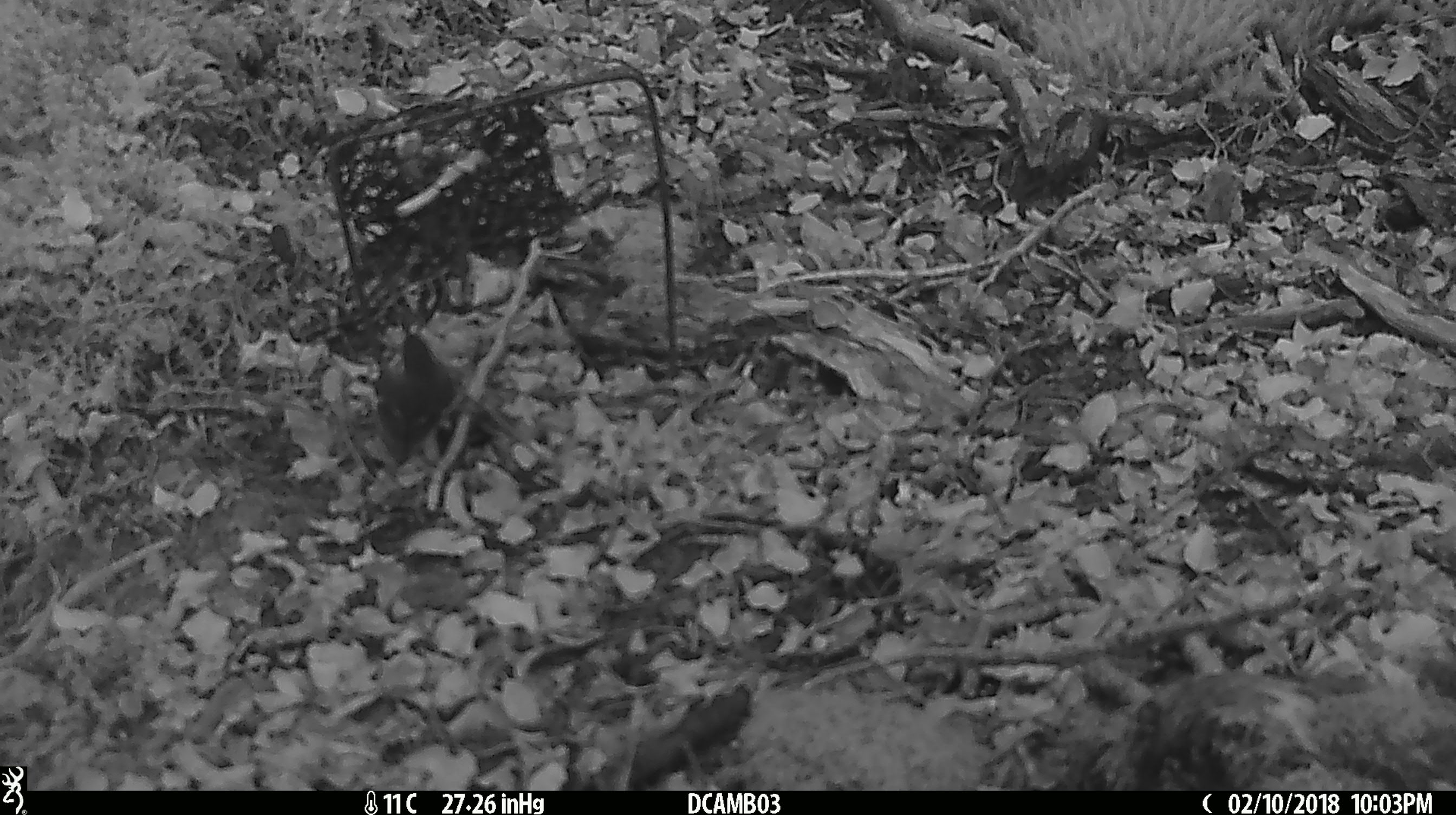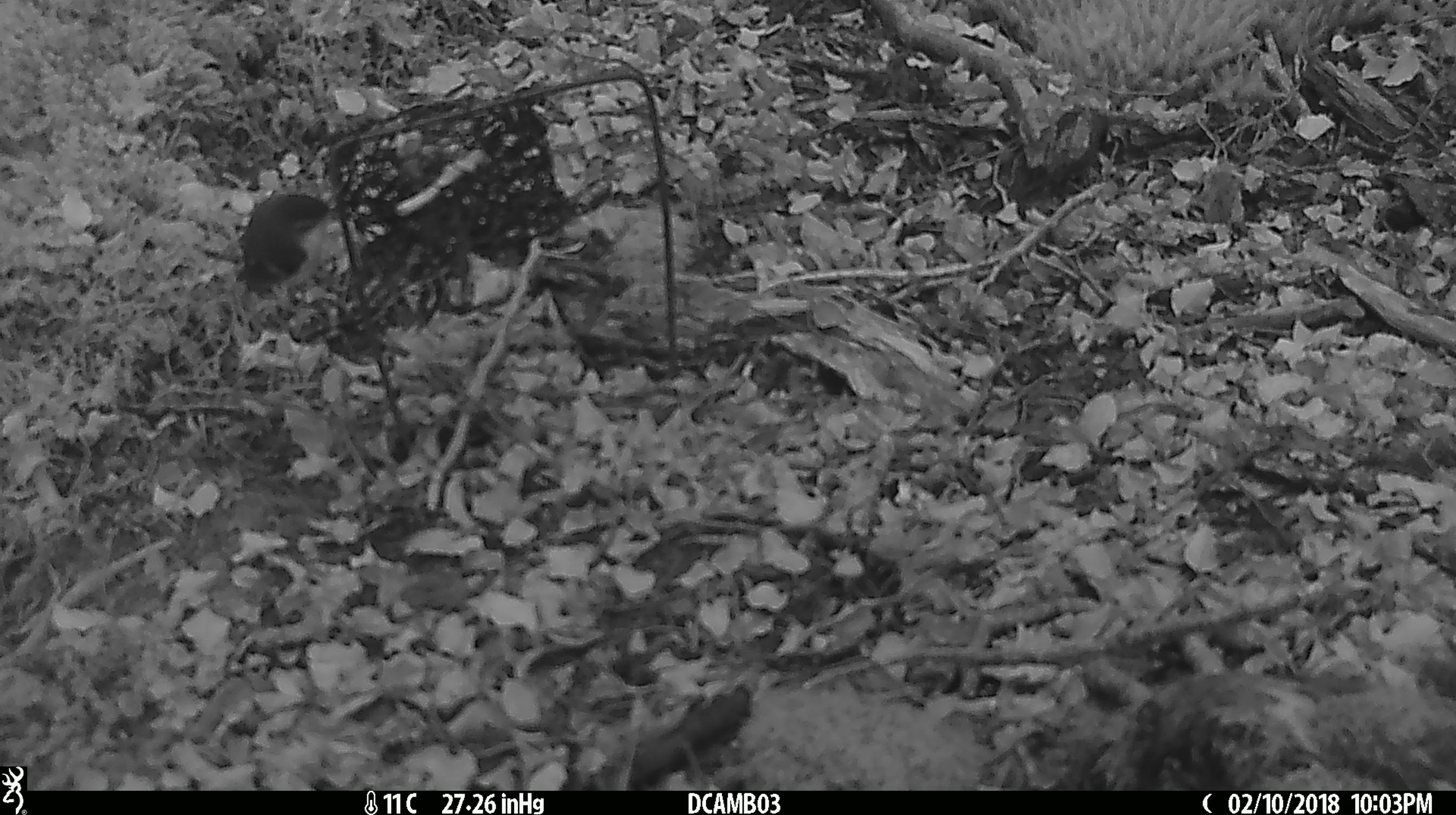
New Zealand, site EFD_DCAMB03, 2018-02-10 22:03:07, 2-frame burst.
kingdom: Animalia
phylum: Chordata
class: Aves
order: Passeriformes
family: Acanthisittidae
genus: Acanthisitta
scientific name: Acanthisitta chloris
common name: rifleman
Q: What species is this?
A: Rifleman (Acanthisitta chloris).